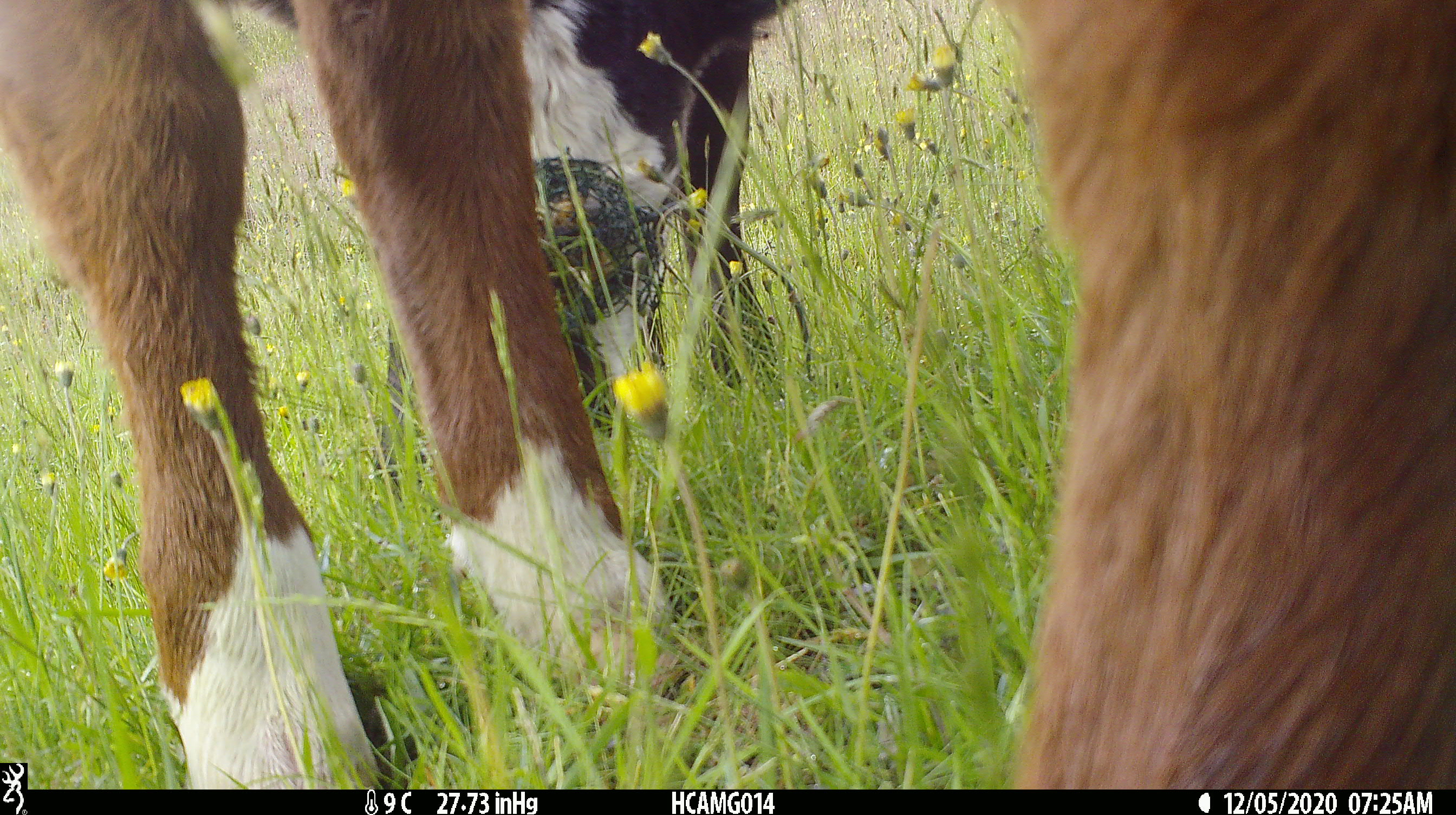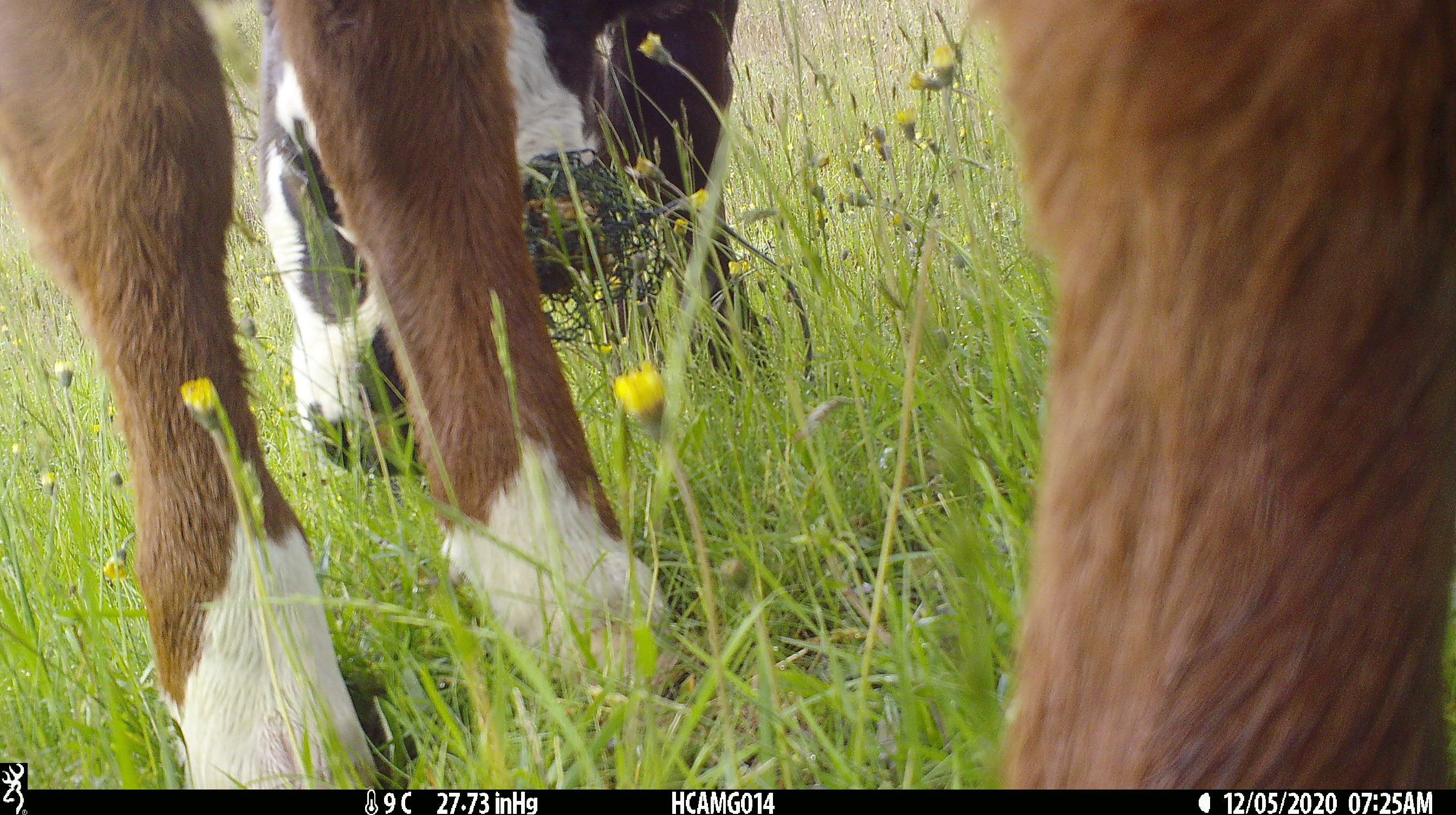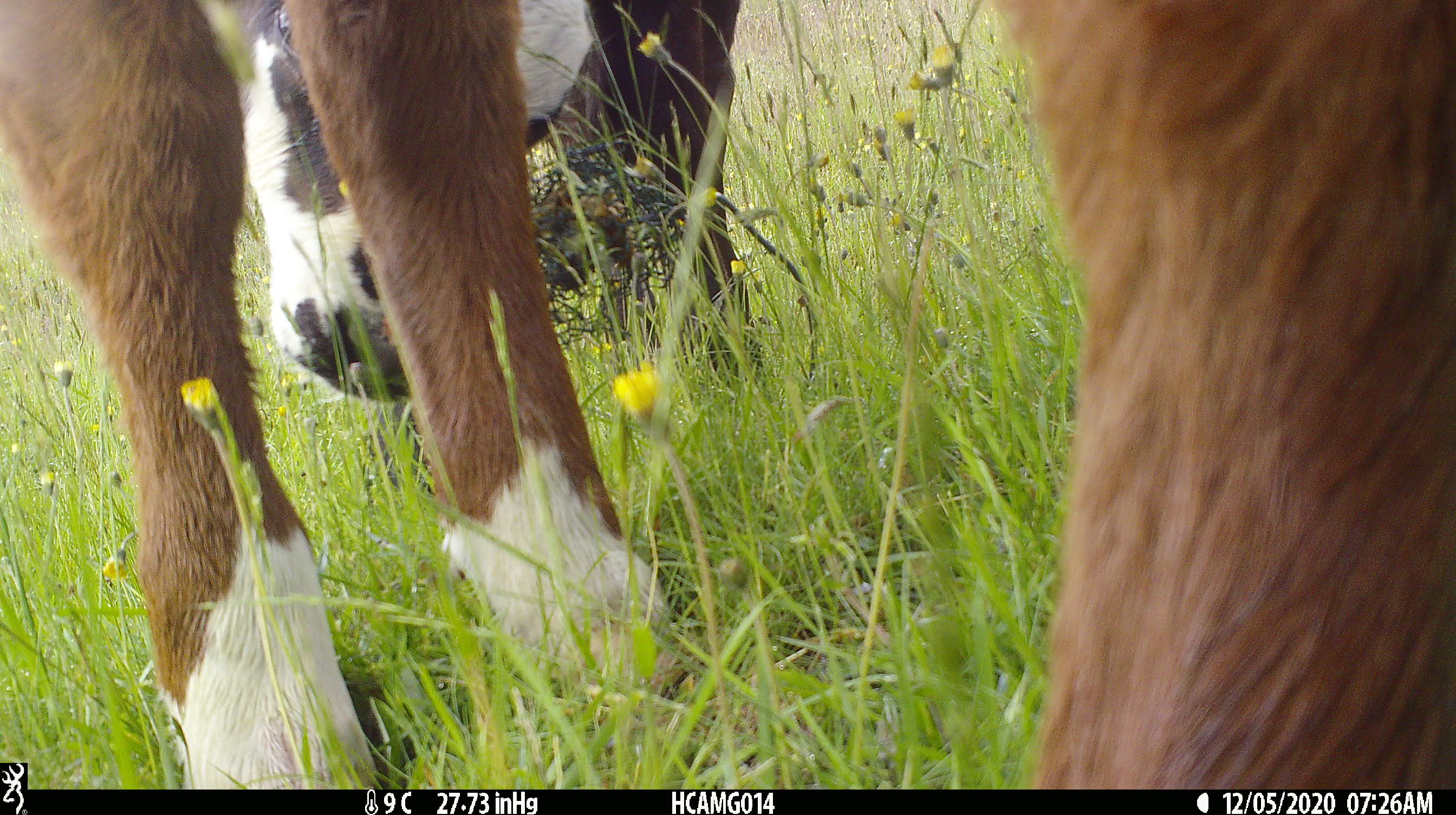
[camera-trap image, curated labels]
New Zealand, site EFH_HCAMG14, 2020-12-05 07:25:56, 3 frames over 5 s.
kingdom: Animalia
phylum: Chordata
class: Mammalia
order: Artiodactyla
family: Bovidae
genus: Bos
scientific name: Bos taurus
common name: domestic cow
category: cow